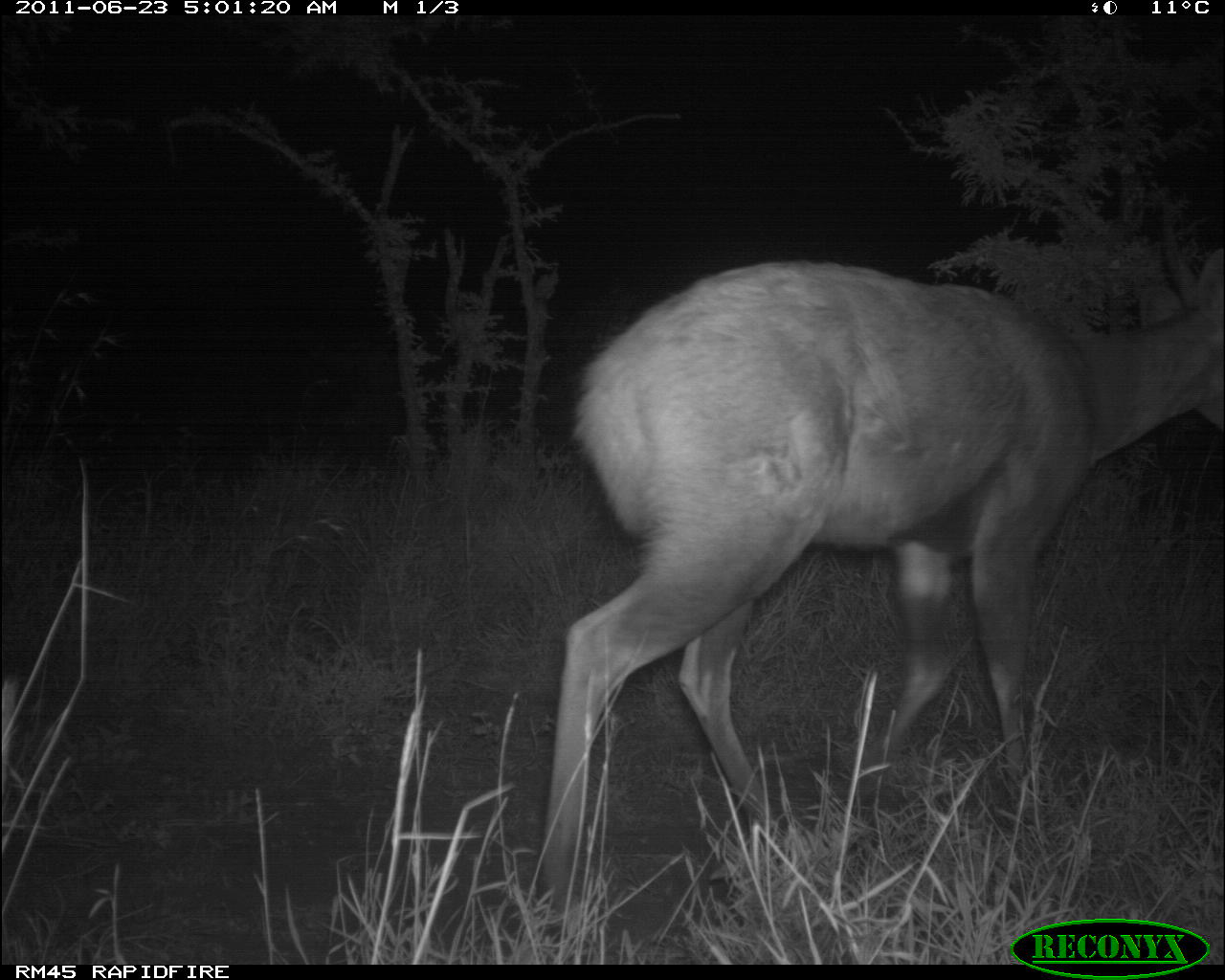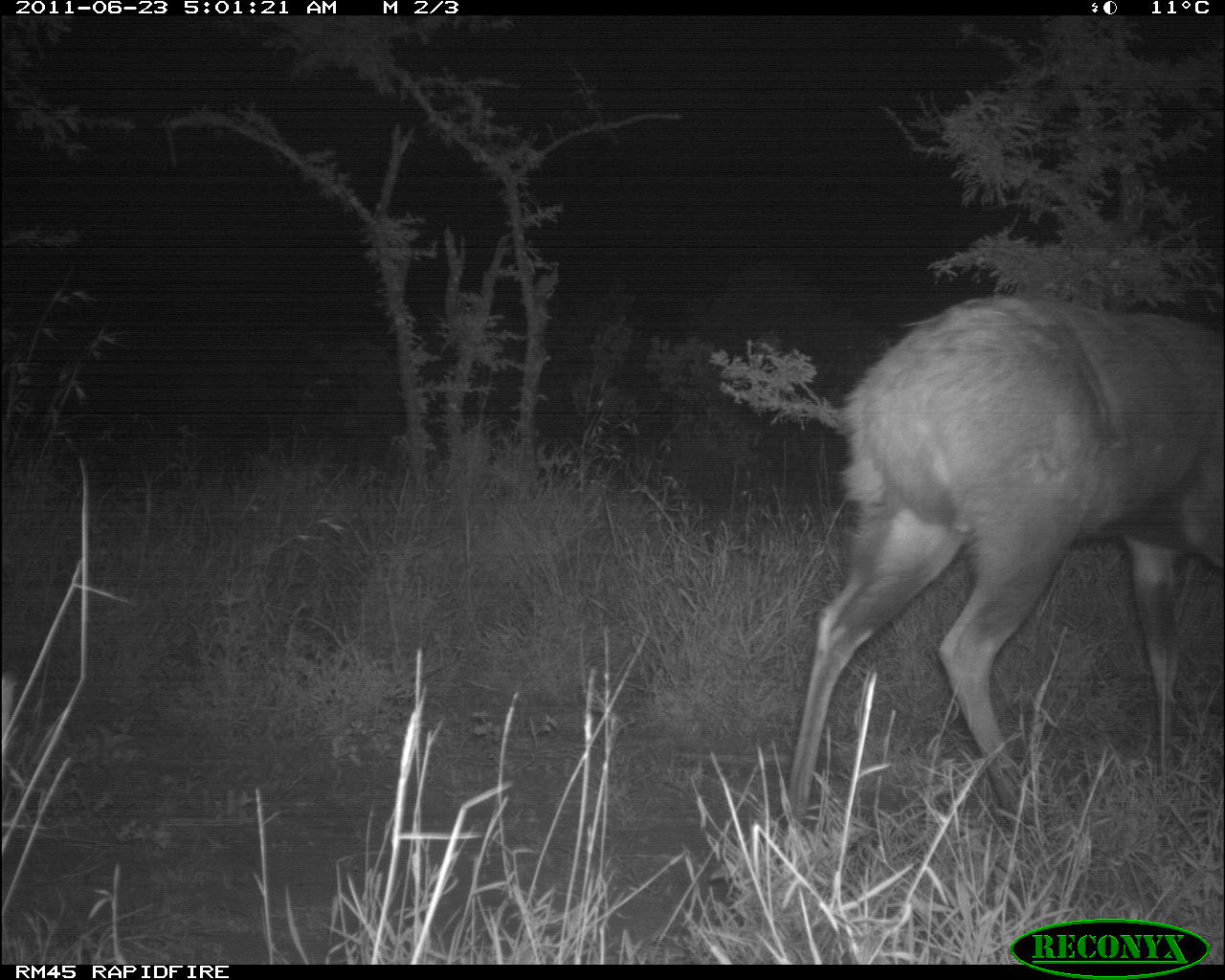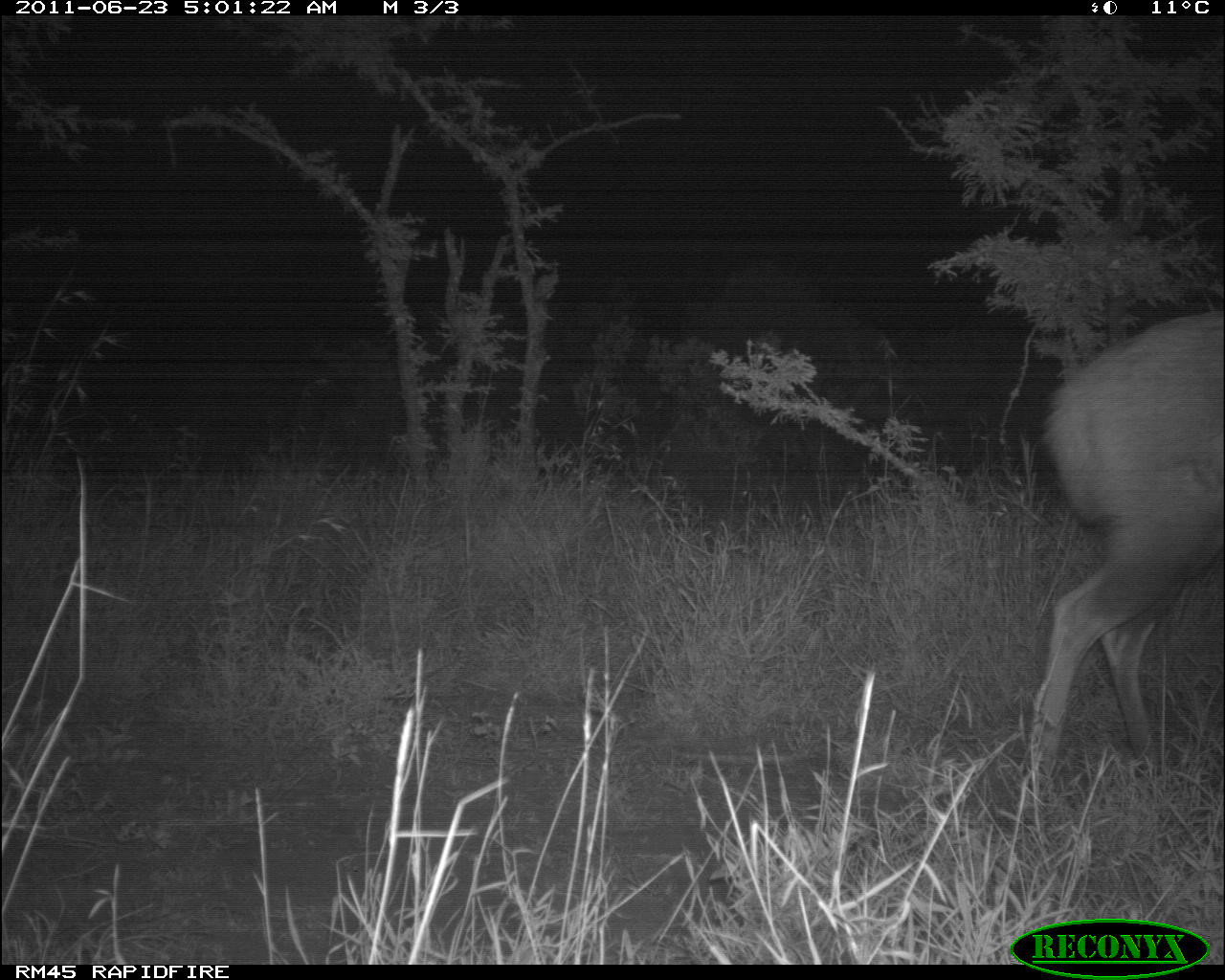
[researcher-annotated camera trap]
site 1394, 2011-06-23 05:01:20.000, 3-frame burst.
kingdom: Animalia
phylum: Chordata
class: Mammalia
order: Artiodactyla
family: Bovidae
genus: Tragelaphus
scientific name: Tragelaphus scriptus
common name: bushbuck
Tragelaphus scriptus (bushbuck), count 1.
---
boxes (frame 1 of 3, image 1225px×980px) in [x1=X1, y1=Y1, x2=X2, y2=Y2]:
tragelaphus scriptus: [x1=490, y1=196, x2=1222, y2=926]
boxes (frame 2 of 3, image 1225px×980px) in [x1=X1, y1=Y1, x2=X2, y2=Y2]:
tragelaphus scriptus: [x1=781, y1=287, x2=1225, y2=849]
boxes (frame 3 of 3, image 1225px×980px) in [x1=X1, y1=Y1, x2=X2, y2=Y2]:
tragelaphus scriptus: [x1=1019, y1=307, x2=1222, y2=807]